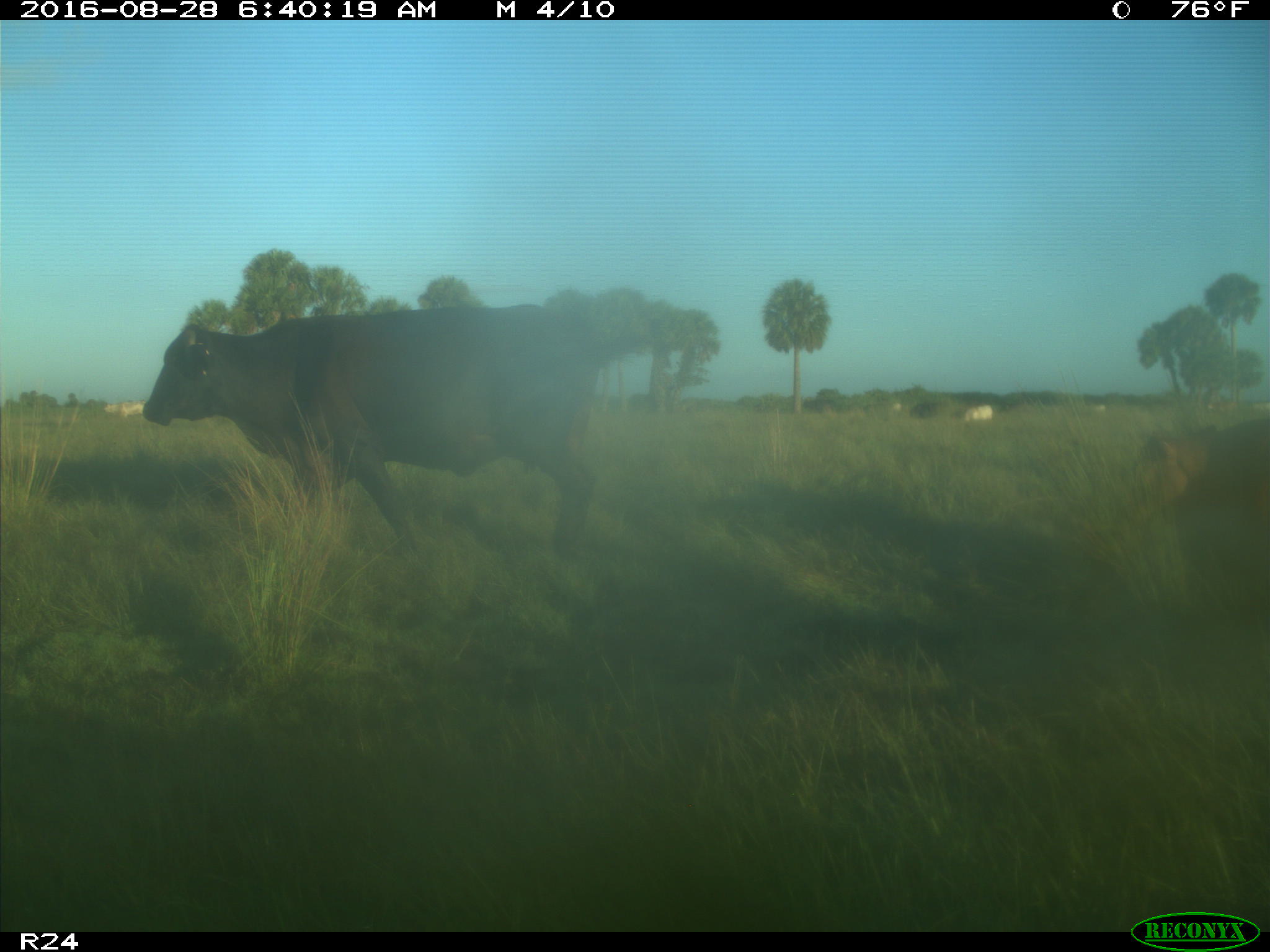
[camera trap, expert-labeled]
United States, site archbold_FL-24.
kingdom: Animalia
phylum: Chordata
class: Mammalia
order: Artiodactyla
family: Bovidae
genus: Bos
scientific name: Bos taurus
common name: domestic cow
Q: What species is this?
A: Bos taurus (domestic cow).